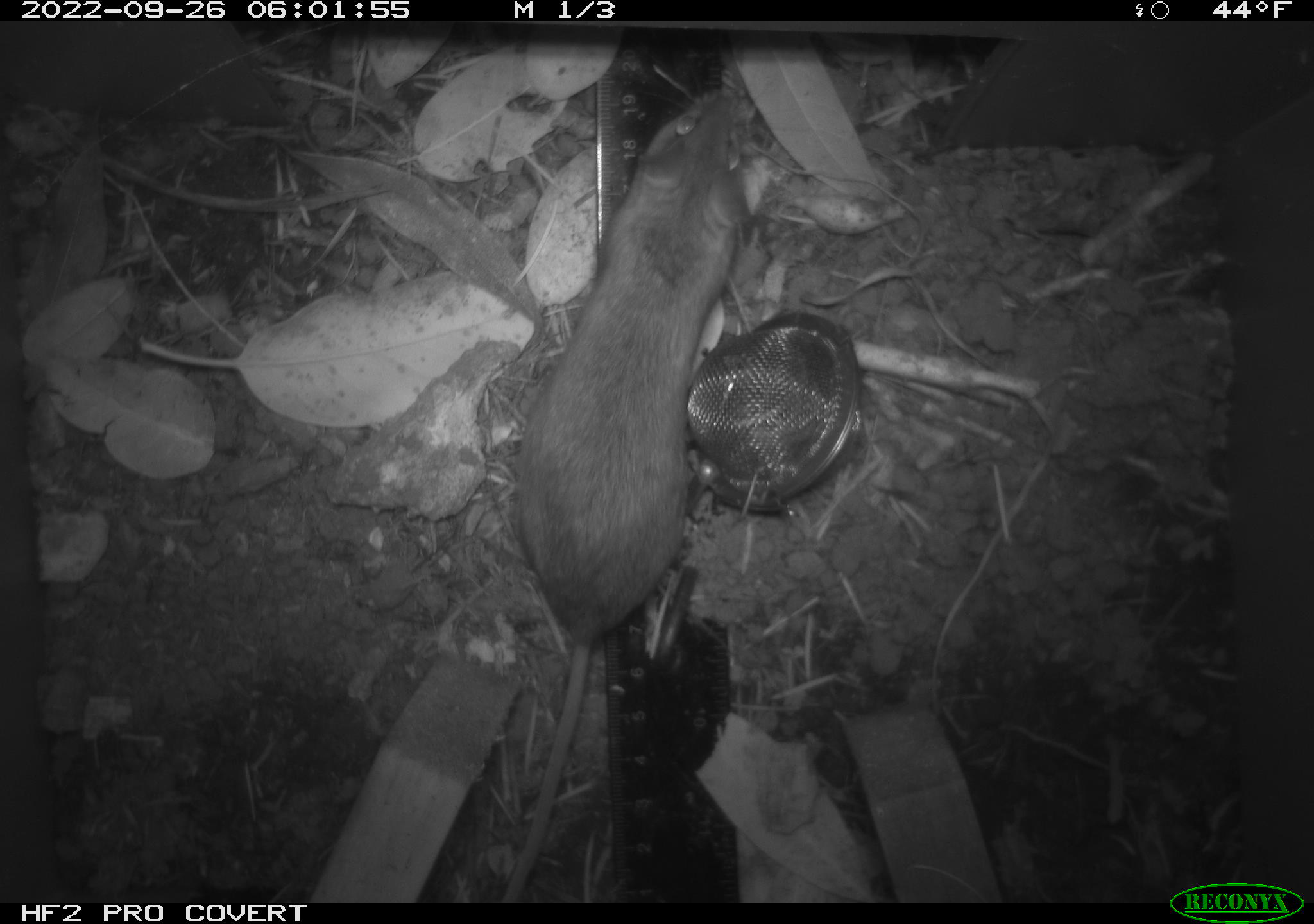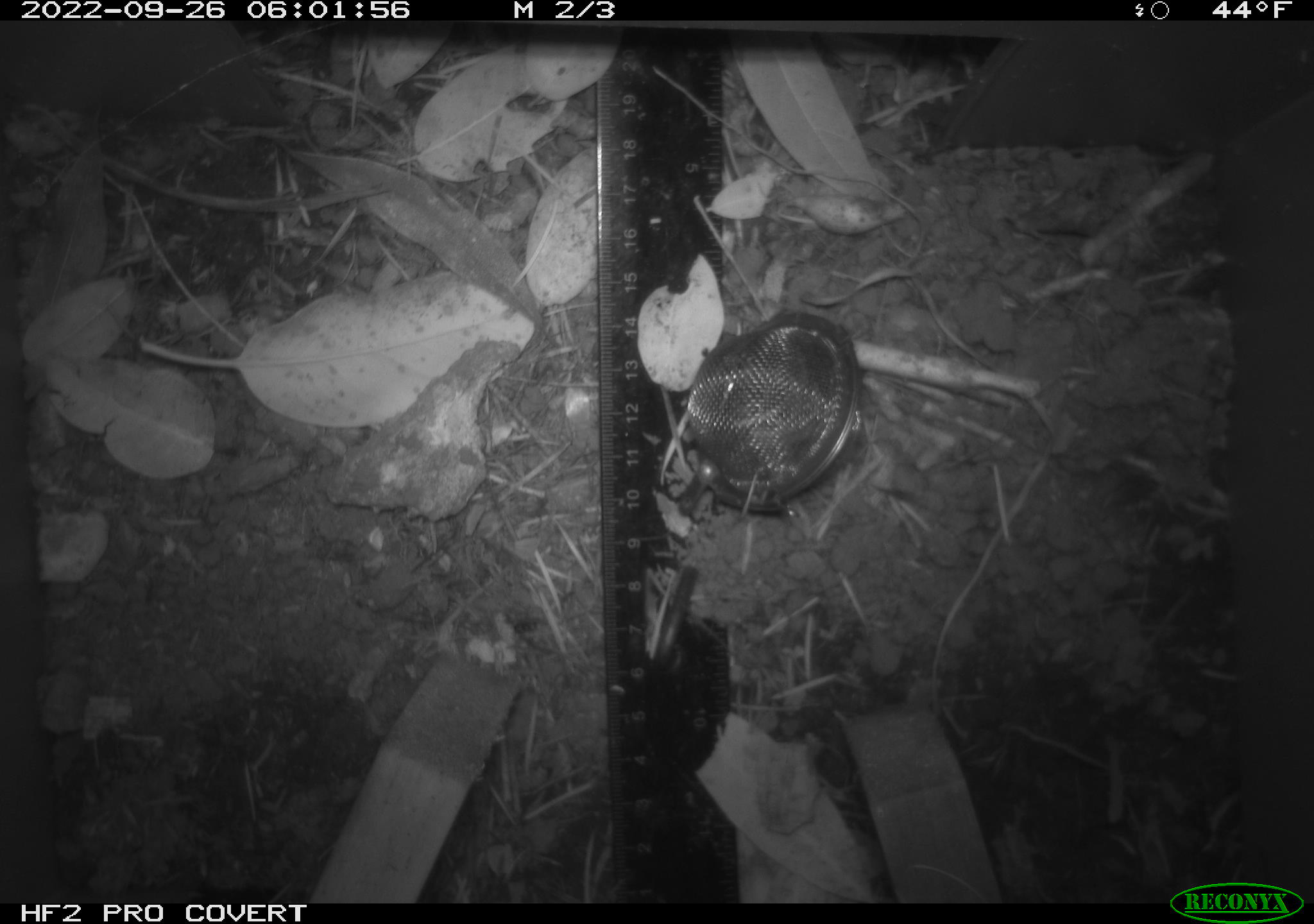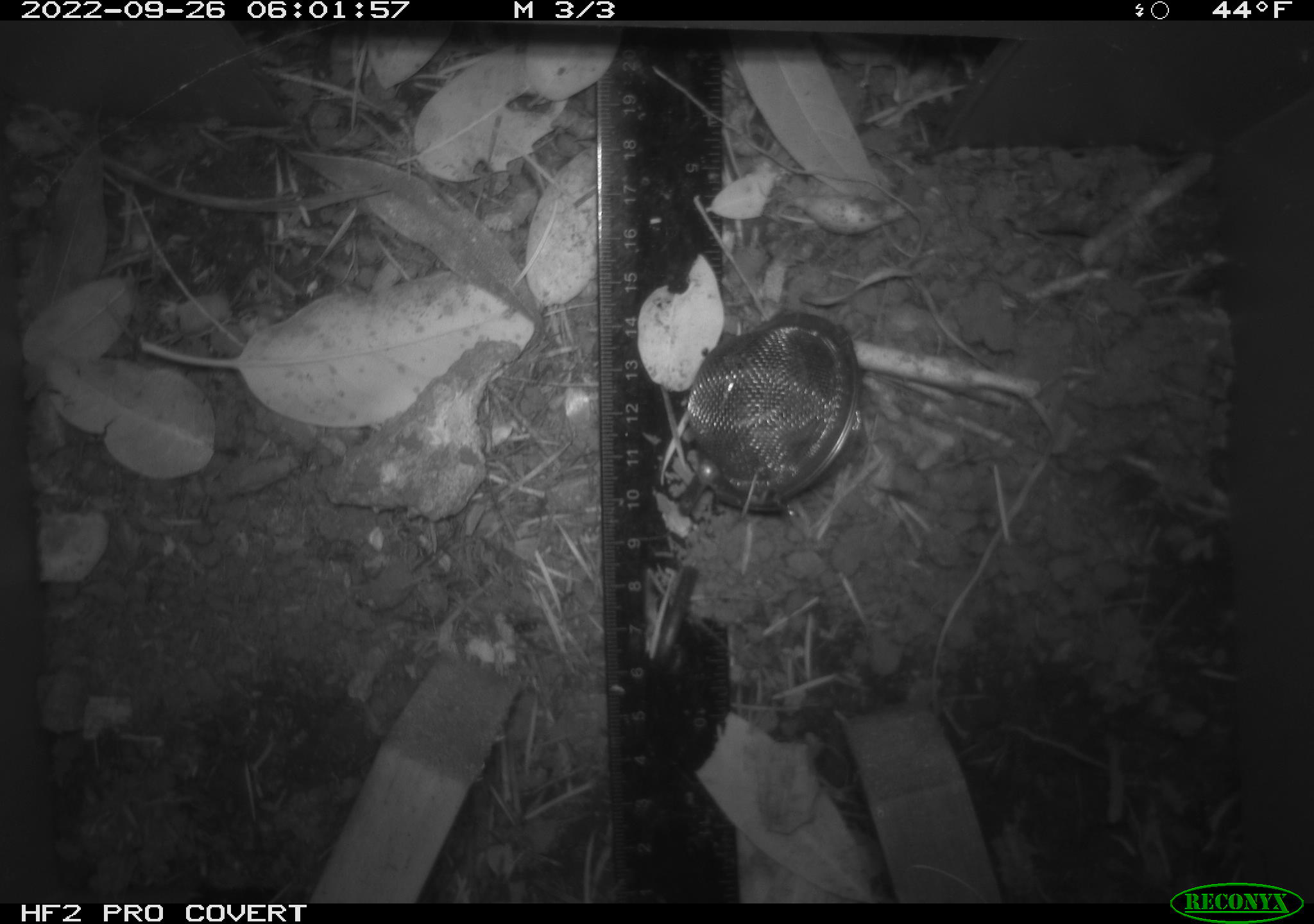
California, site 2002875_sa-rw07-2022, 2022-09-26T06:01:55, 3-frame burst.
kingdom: Animalia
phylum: Chordata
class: Mammalia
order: Rodentia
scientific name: Rodentia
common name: mouse species